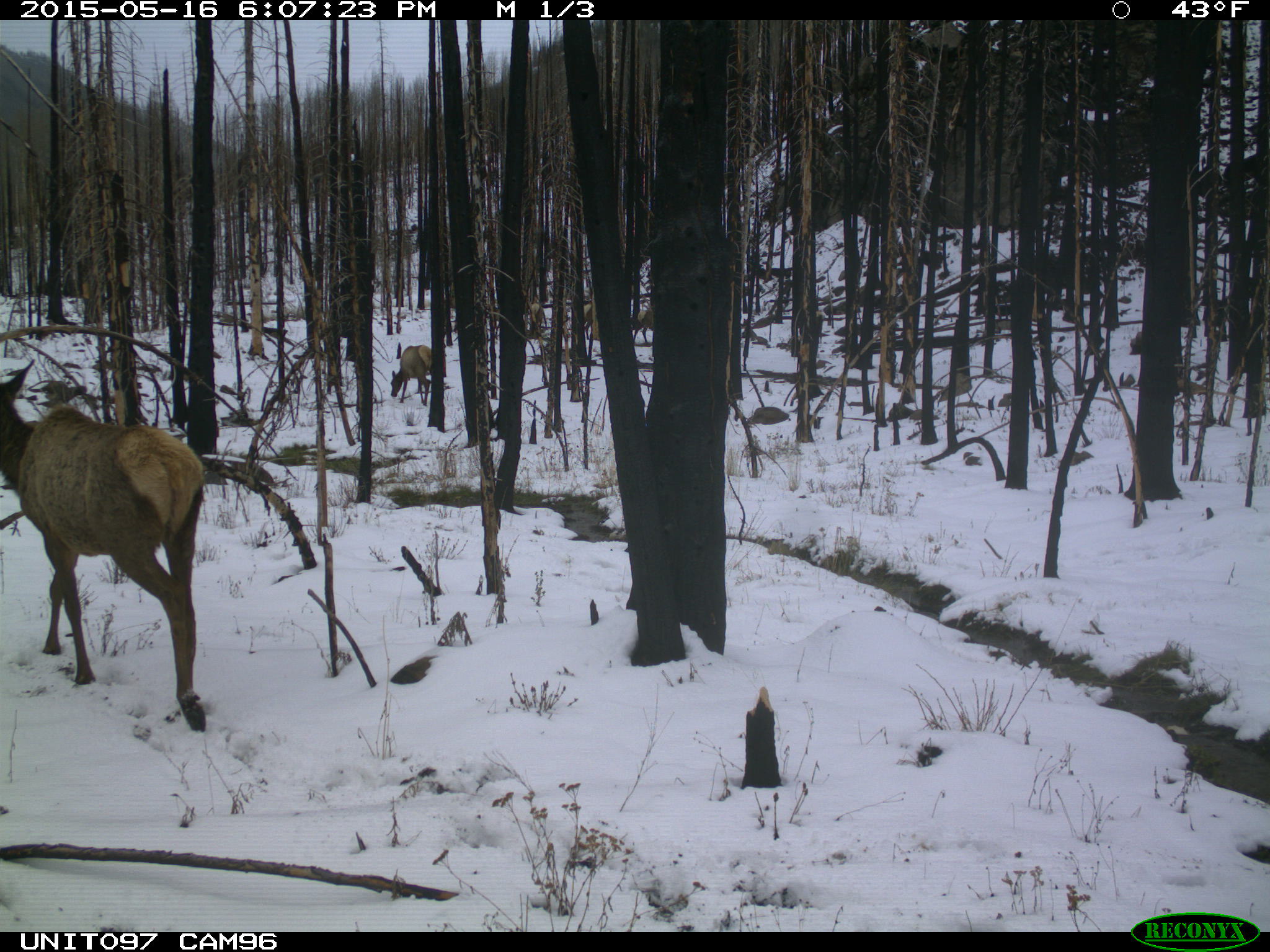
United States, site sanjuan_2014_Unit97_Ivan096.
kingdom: Animalia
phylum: Chordata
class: Mammalia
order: Artiodactyla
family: Cervidae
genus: Cervus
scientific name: Cervus elaphus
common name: red deer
Cervus elaphus (red deer).